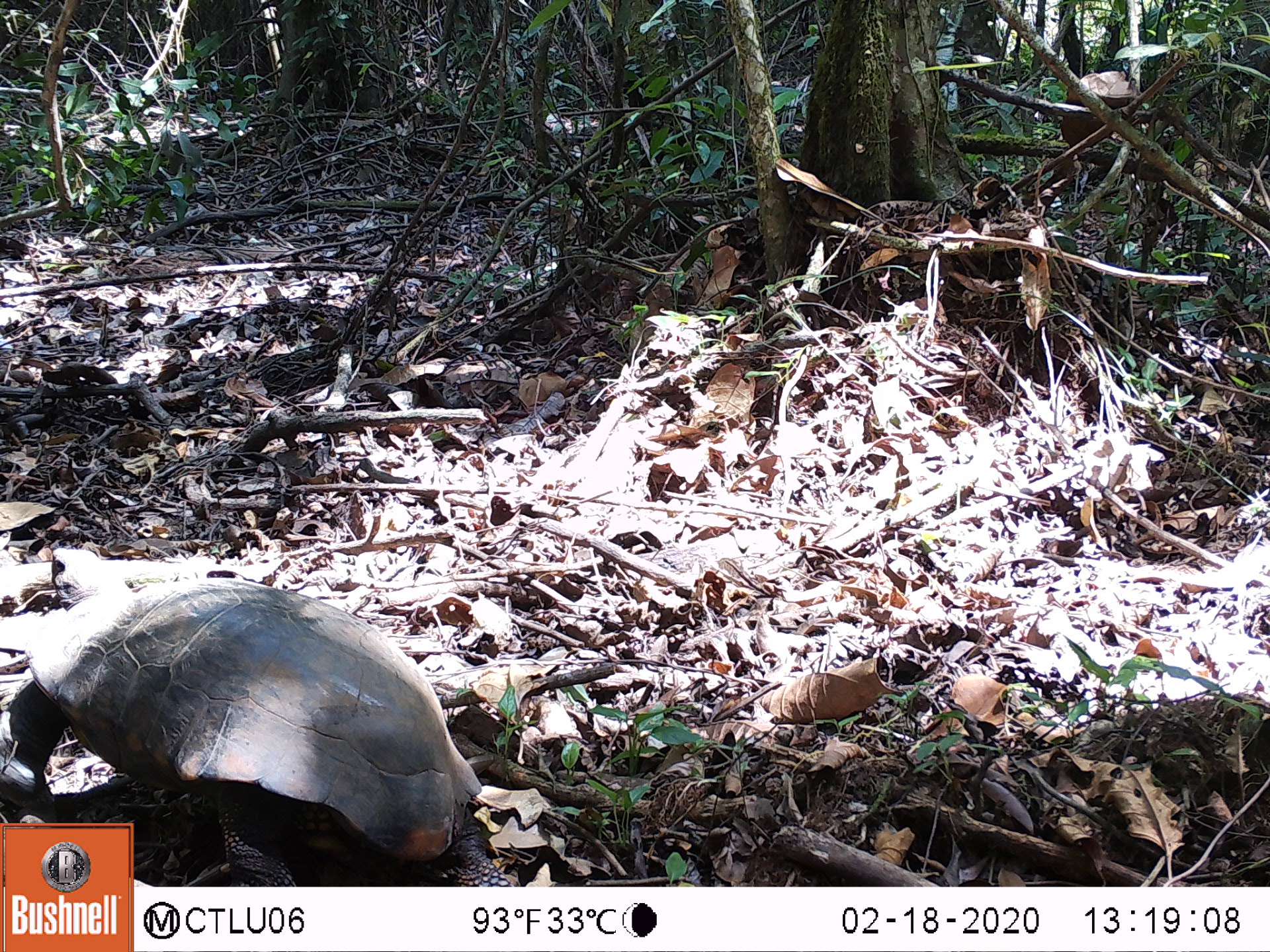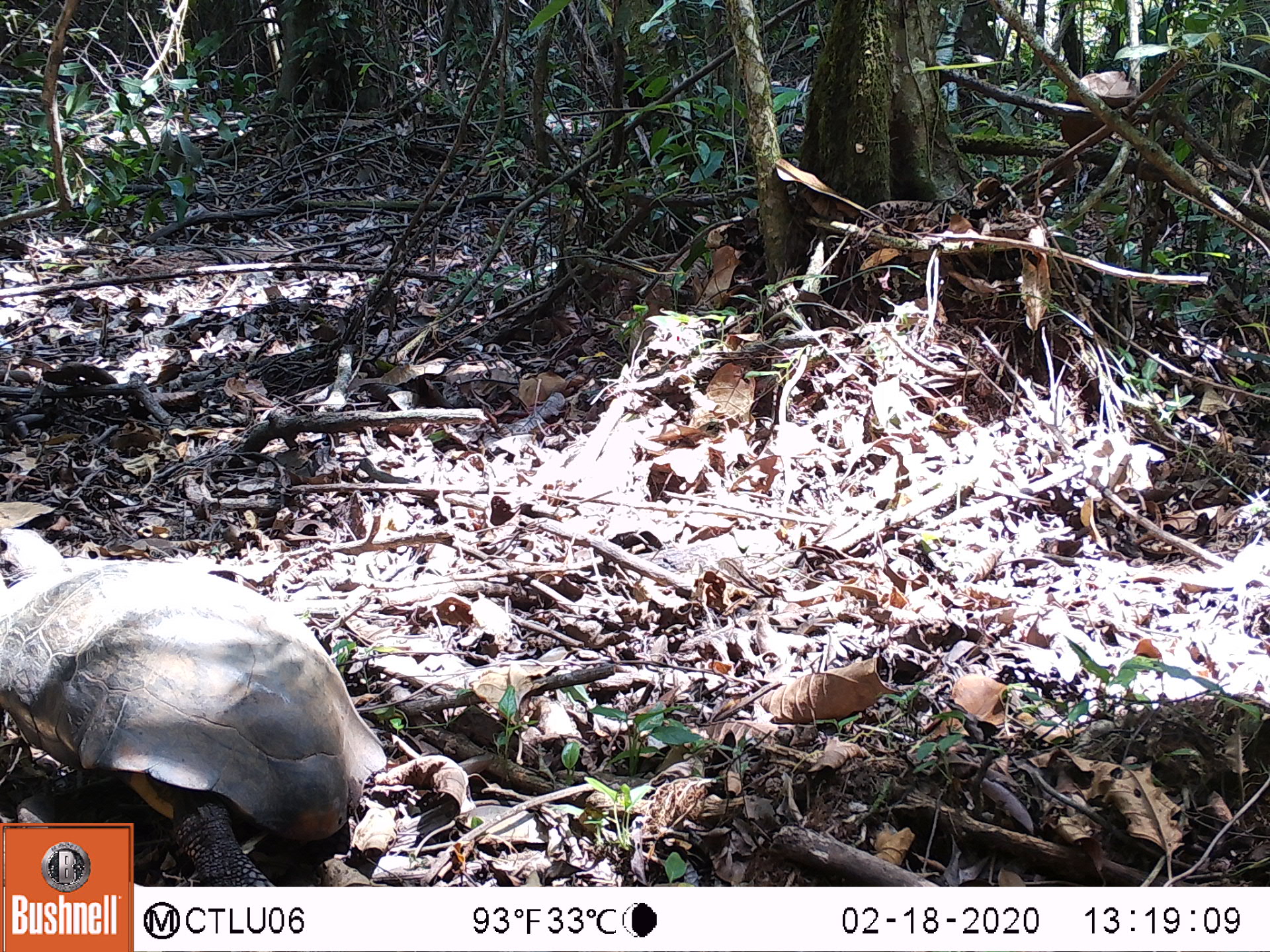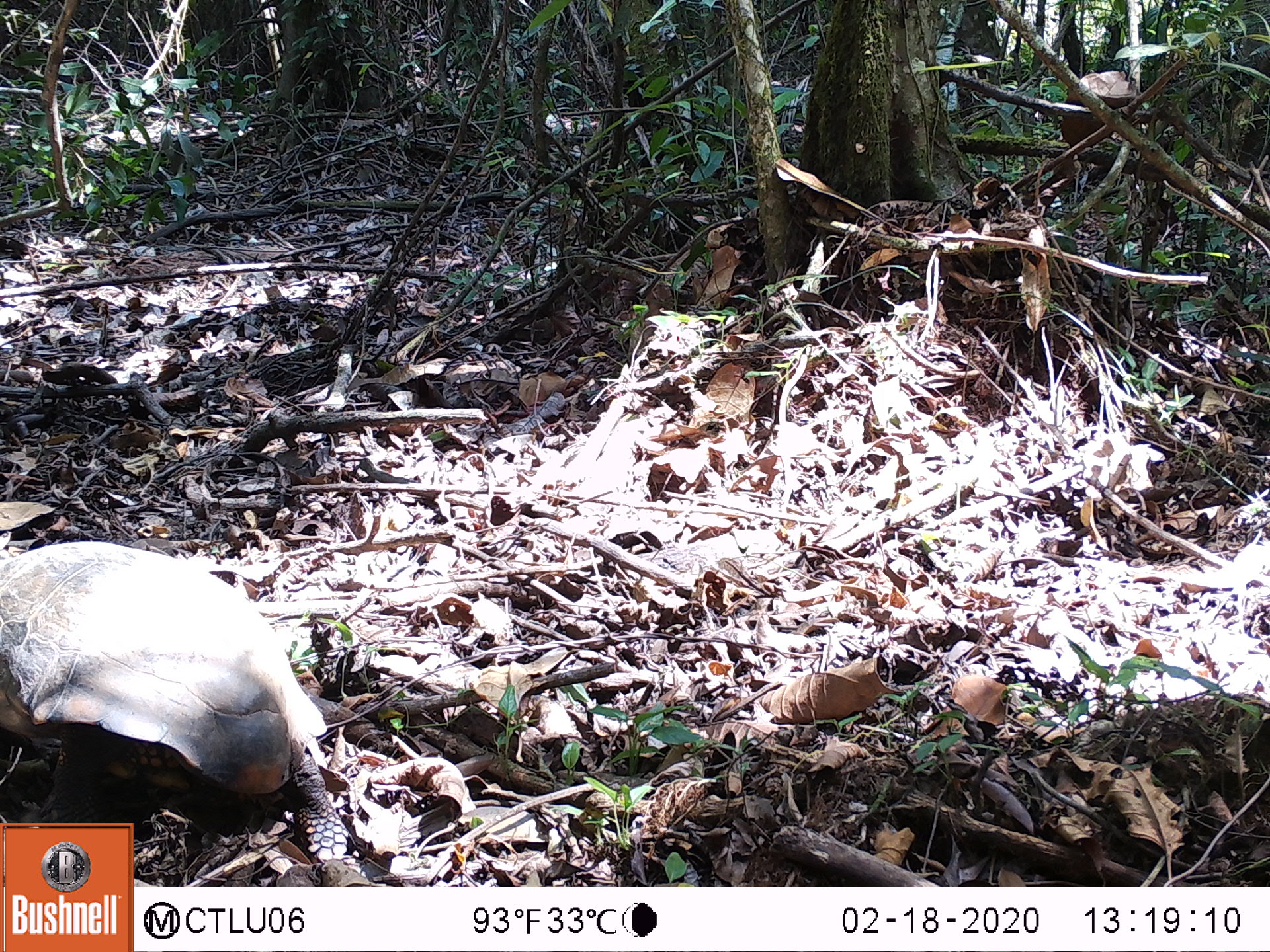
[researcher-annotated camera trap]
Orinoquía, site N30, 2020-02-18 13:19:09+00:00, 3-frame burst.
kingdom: Animalia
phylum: Chordata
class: Reptilia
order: Testudines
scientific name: Testudines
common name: turtles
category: unknown turtle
Unknown turtle (turtles) (Testudines).